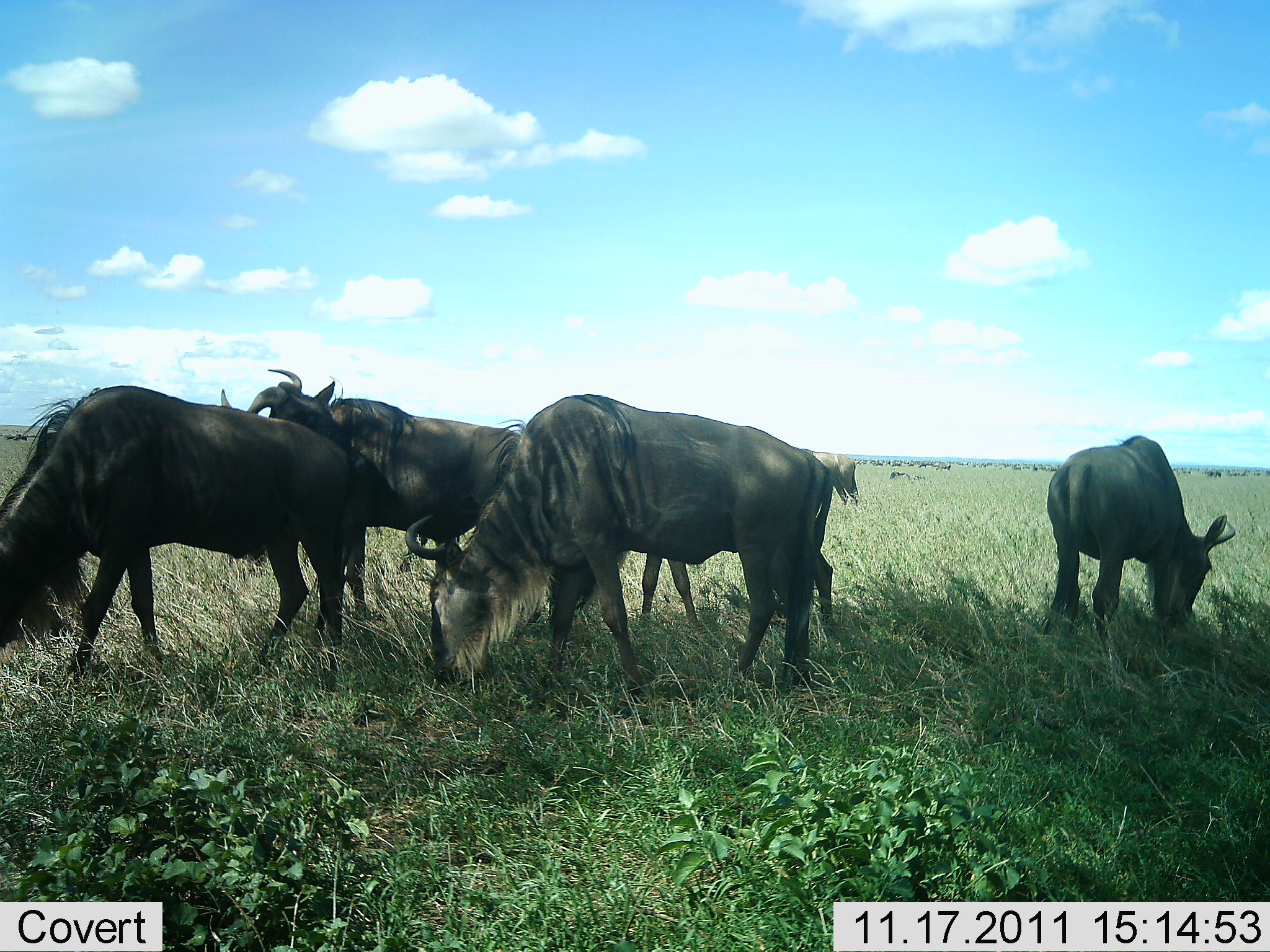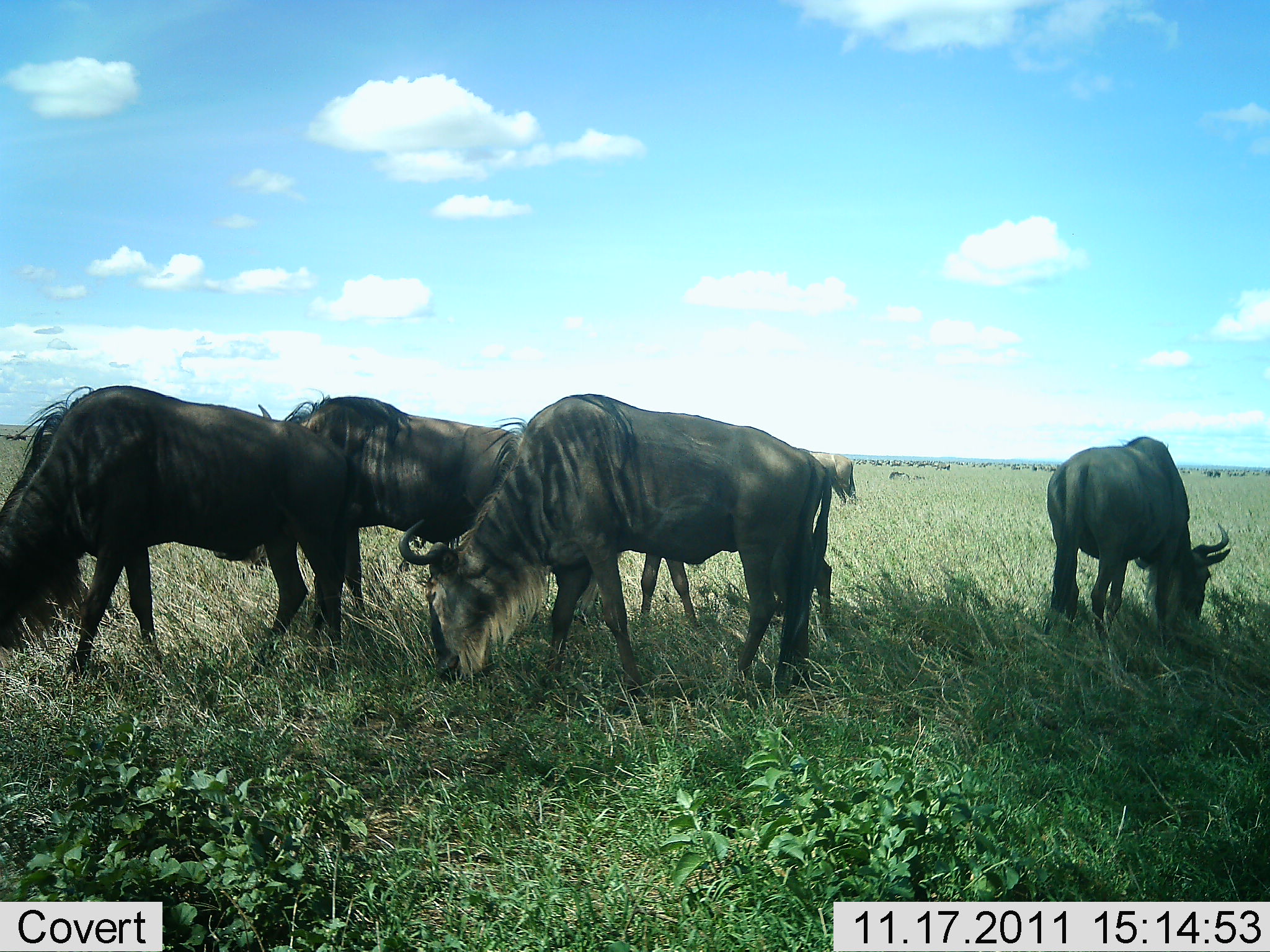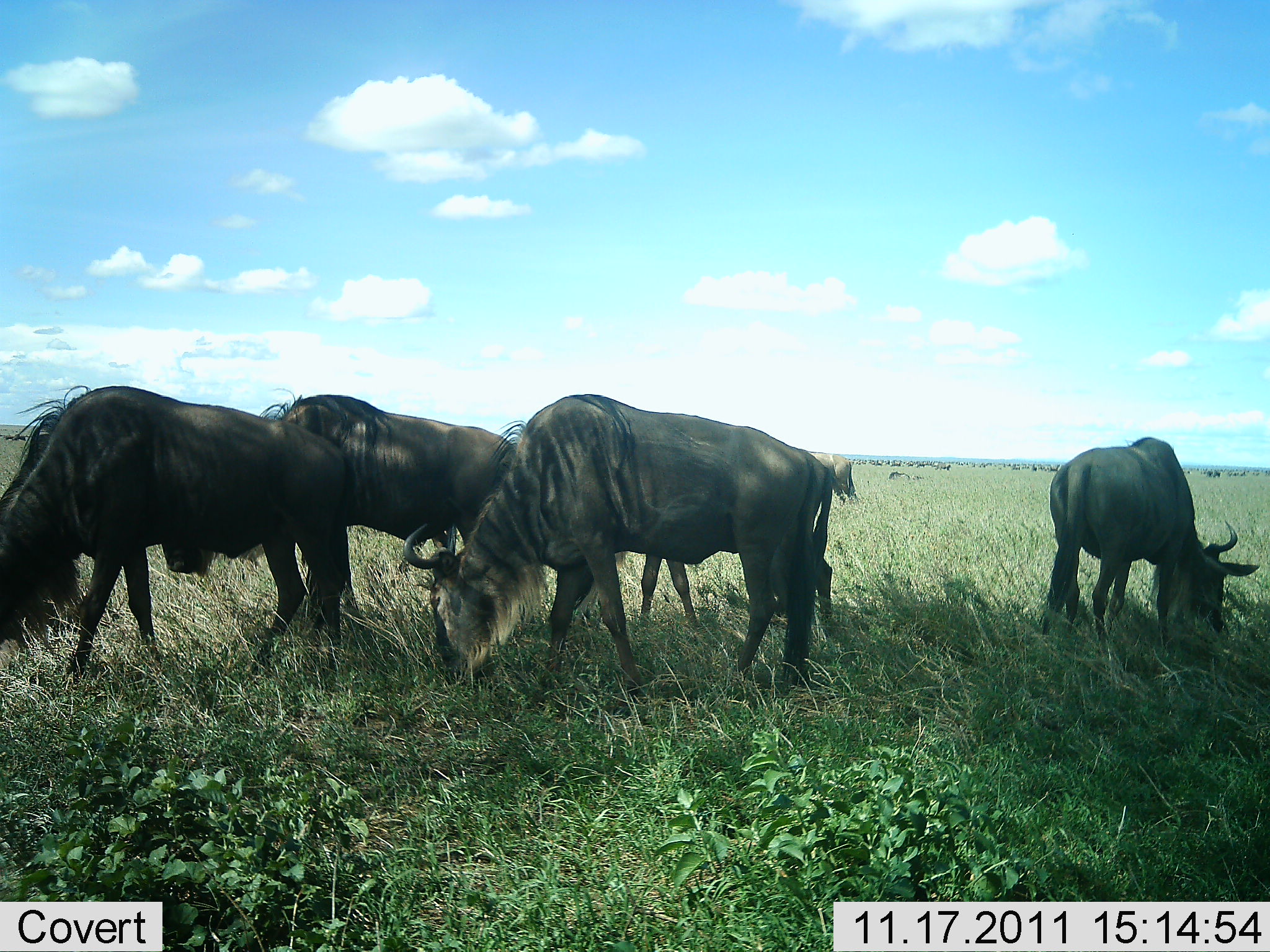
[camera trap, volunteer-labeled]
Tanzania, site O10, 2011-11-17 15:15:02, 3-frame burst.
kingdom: Animalia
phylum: Chordata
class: Mammalia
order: Artiodactyla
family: Bovidae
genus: Connochaetes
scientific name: Connochaetes taurinus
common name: blue wildebeest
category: wildebeest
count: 5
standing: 47%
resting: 7%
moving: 13%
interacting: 0%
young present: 0%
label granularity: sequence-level